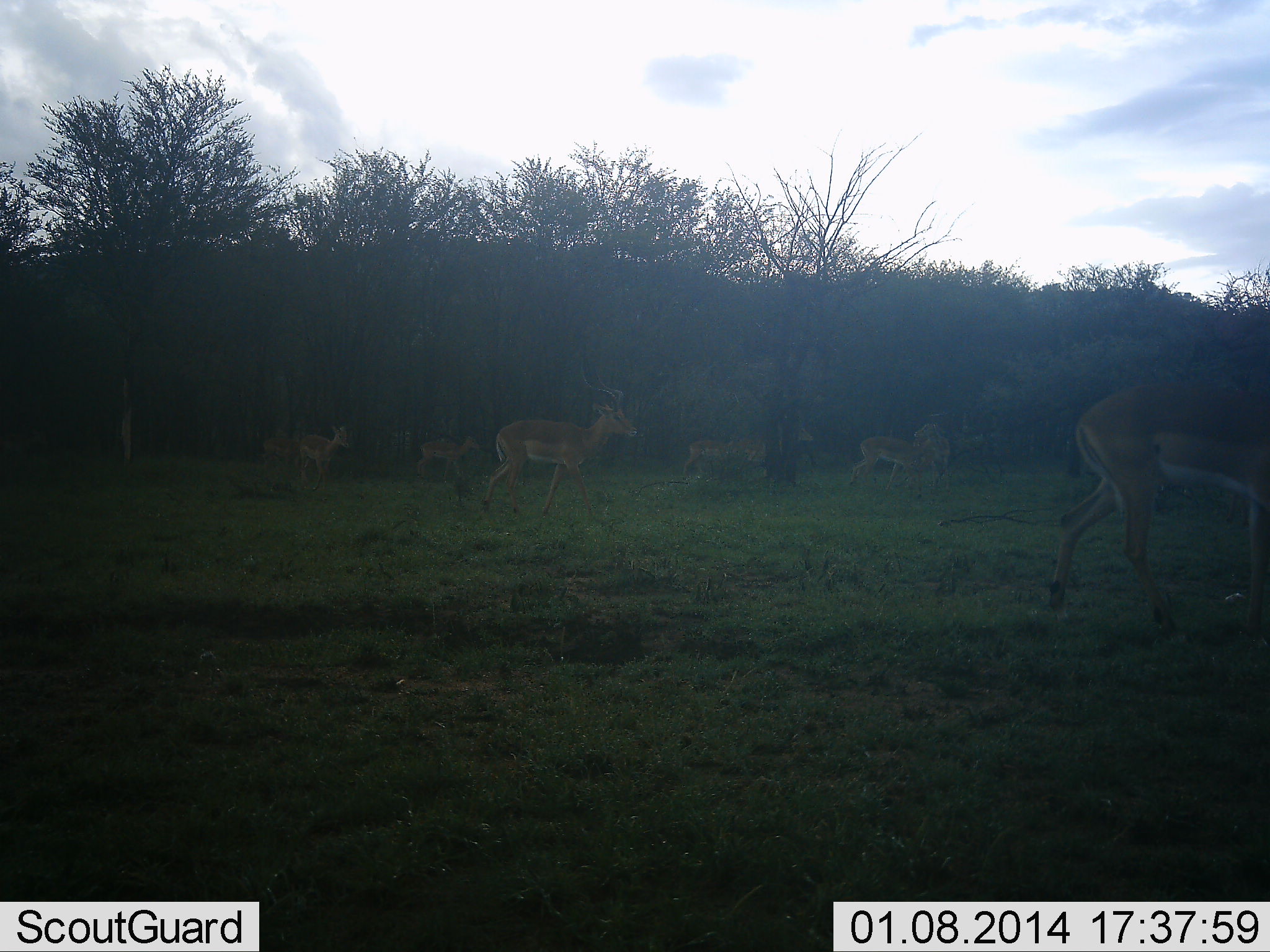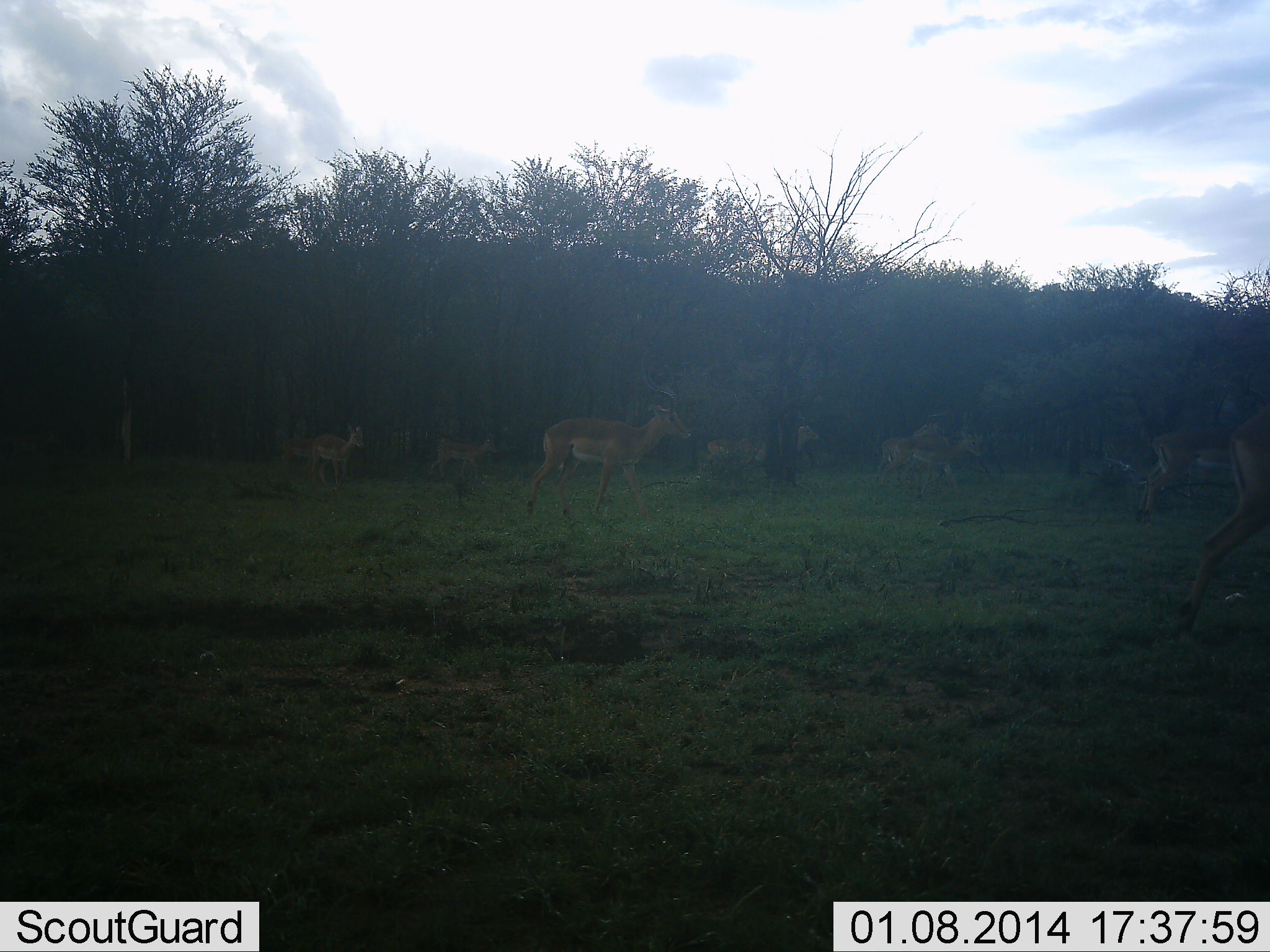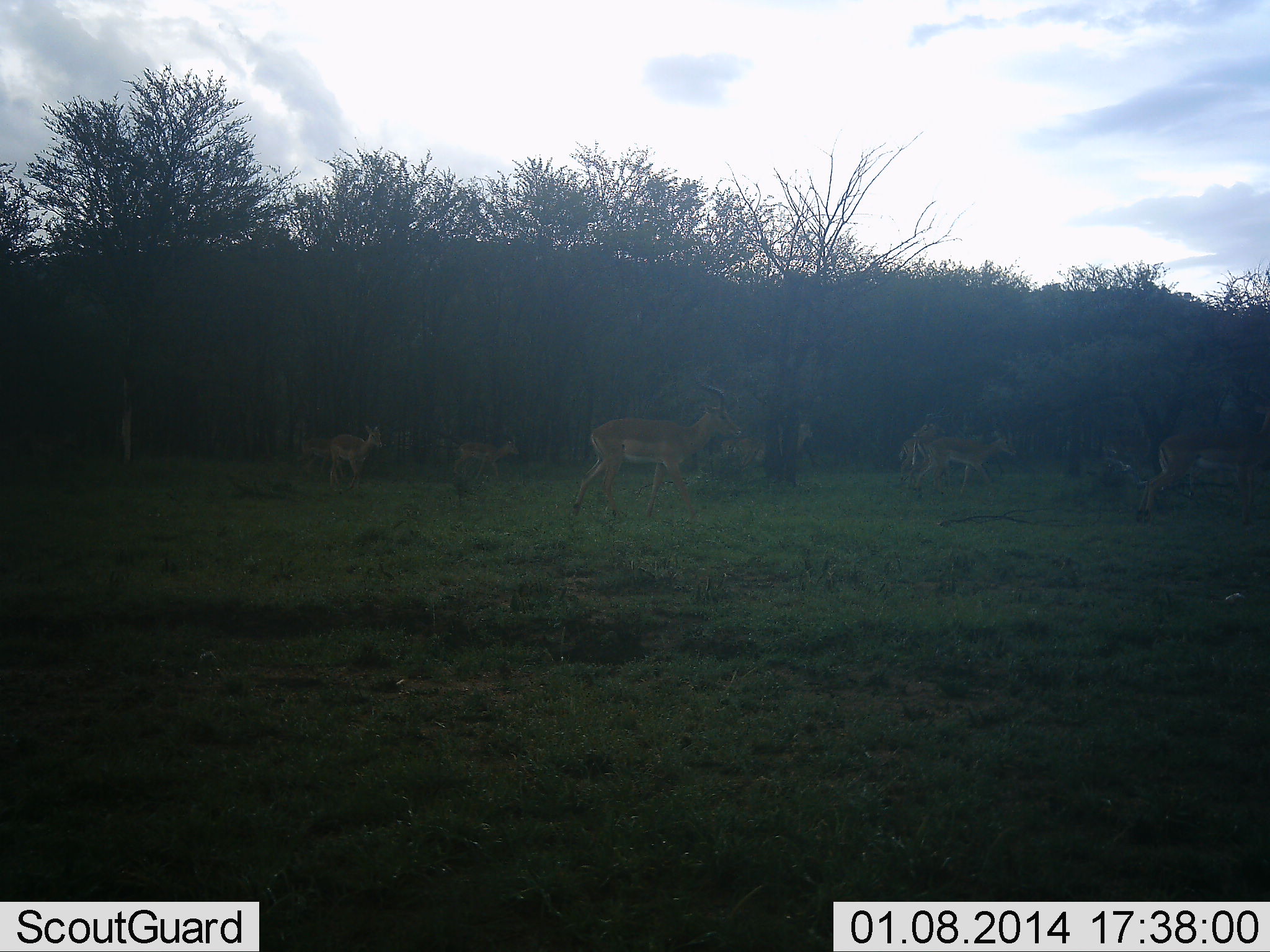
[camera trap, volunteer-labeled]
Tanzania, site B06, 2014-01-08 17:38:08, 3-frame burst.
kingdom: Animalia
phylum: Chordata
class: Mammalia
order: Artiodactyla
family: Bovidae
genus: Aepyceros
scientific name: Aepyceros melampus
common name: impala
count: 8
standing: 15%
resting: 0%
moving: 97%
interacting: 0%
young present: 3%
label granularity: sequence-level